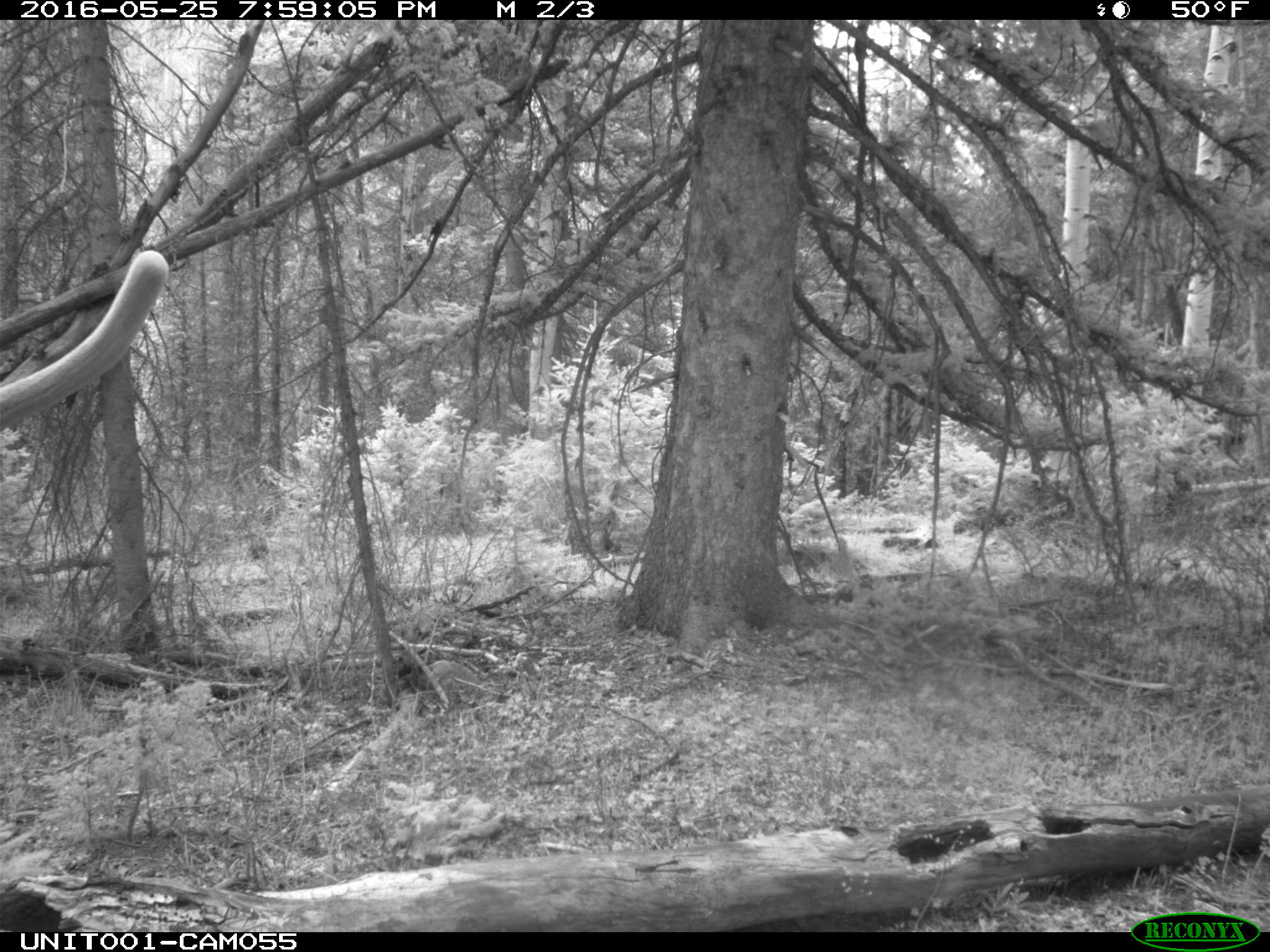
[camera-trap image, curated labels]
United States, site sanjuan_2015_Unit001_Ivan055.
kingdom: Animalia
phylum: Chordata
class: Mammalia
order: Artiodactyla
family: Cervidae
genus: Cervus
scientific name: Cervus elaphus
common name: red deer